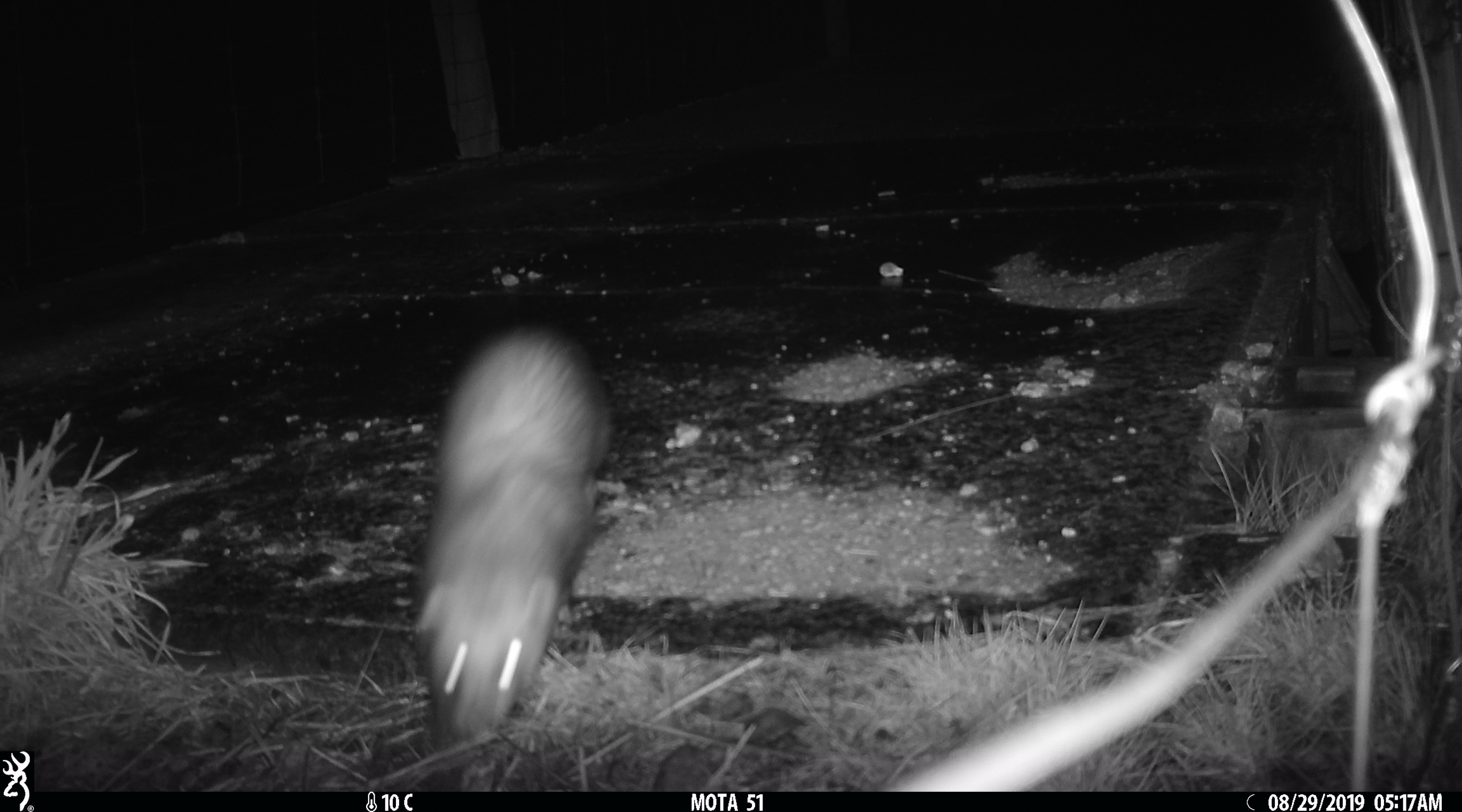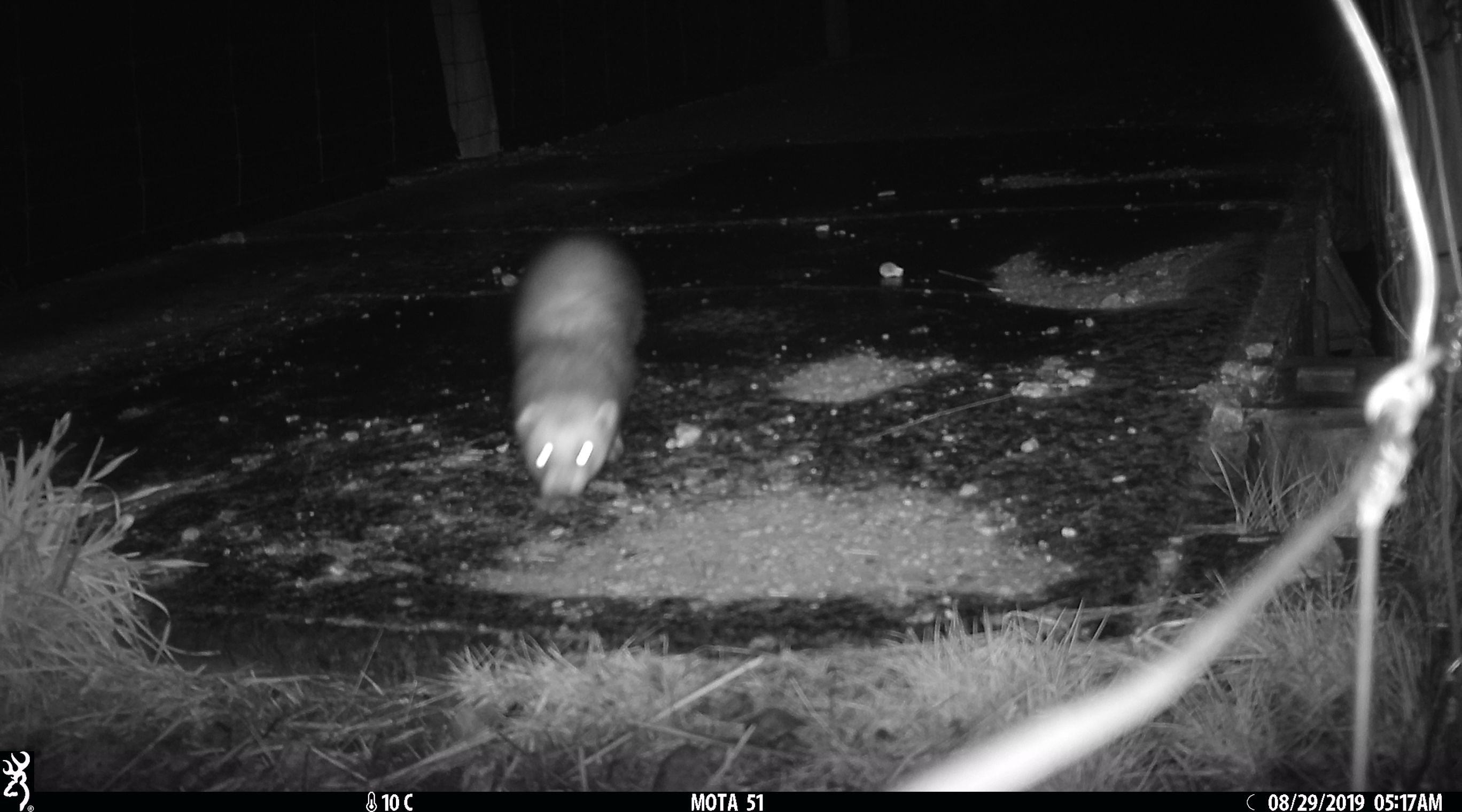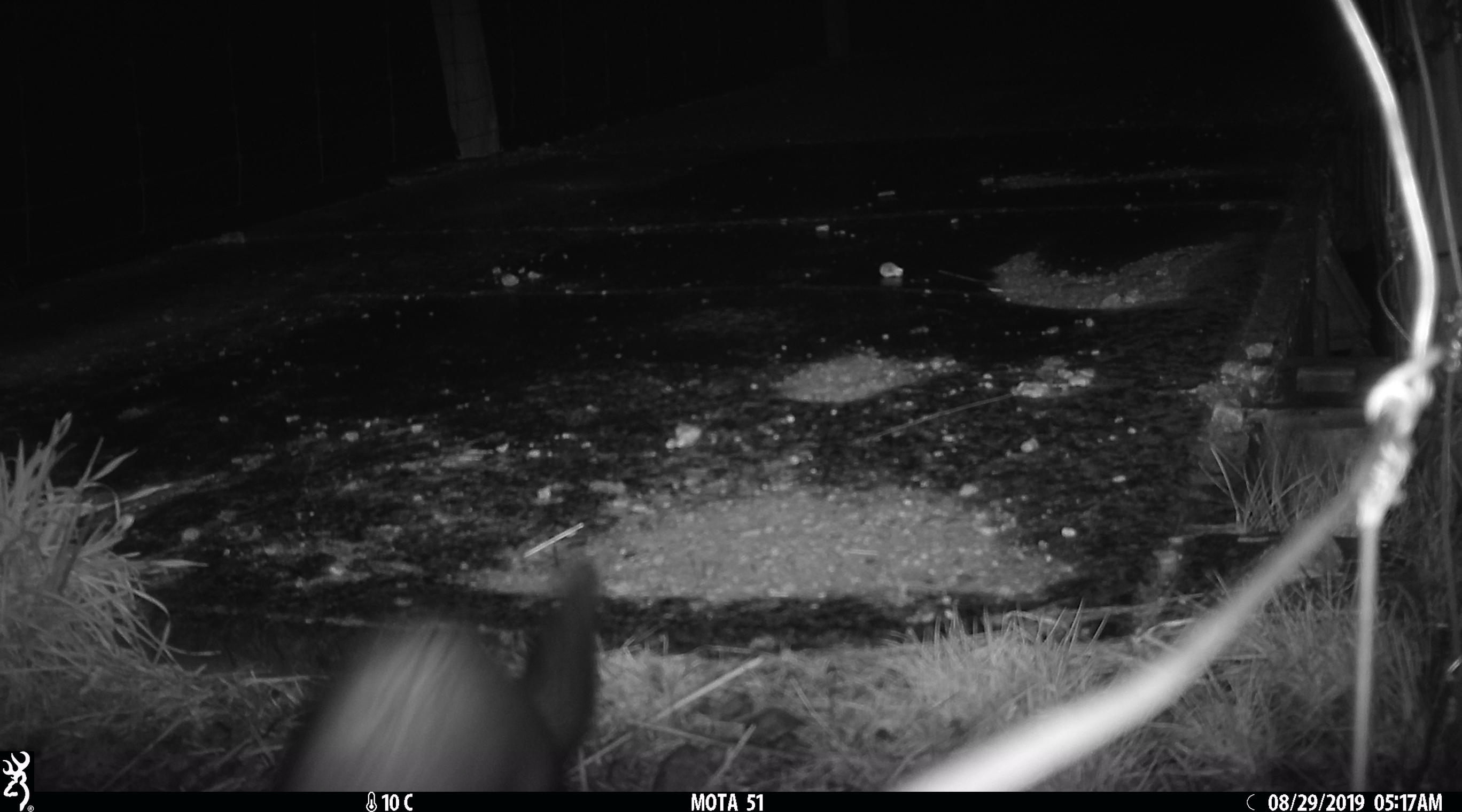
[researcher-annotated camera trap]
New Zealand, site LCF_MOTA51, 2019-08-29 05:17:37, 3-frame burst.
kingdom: Animalia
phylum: Chordata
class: Mammalia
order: Carnivora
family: Mustelidae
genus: Mustela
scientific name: Mustela furo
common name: ferret